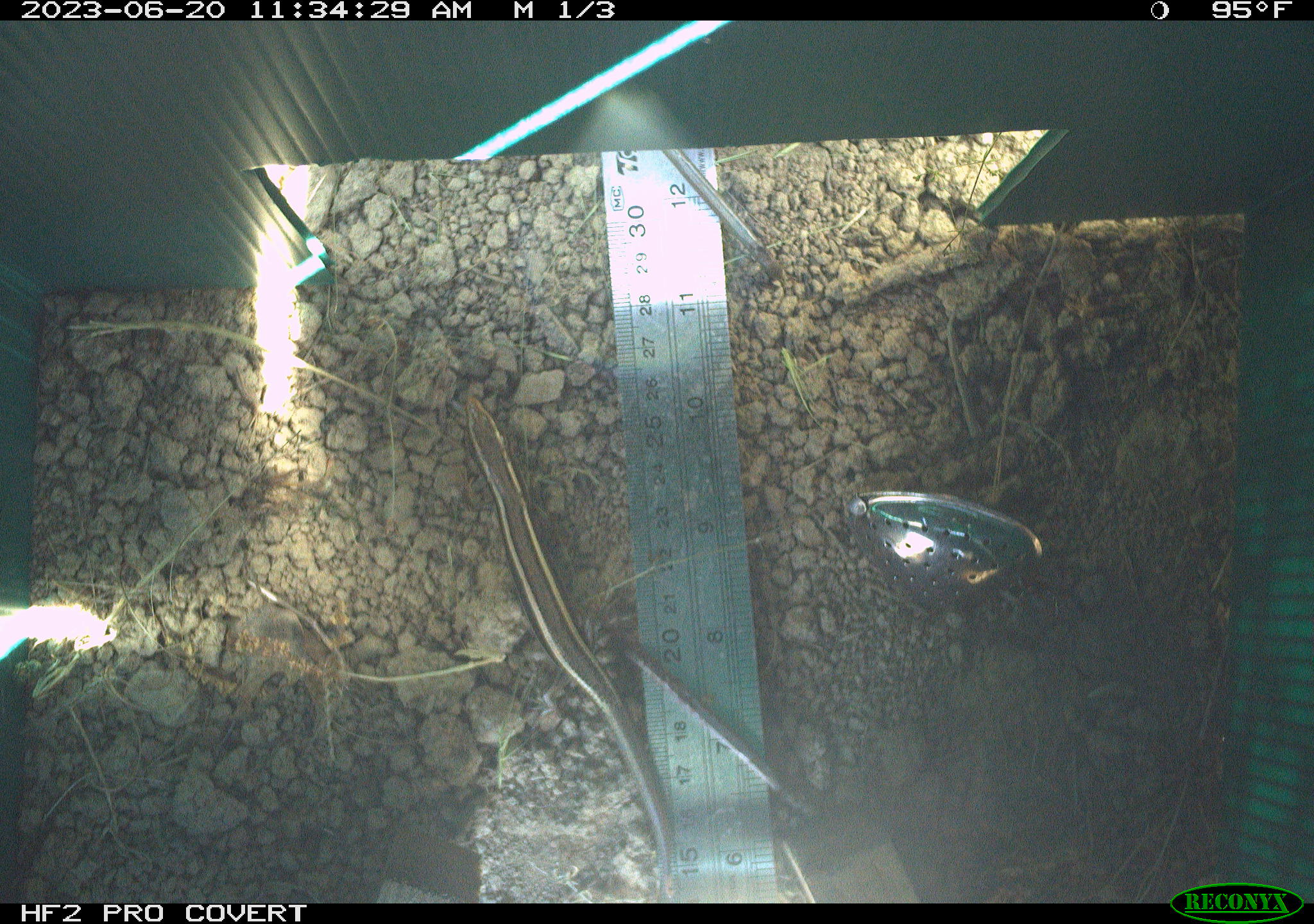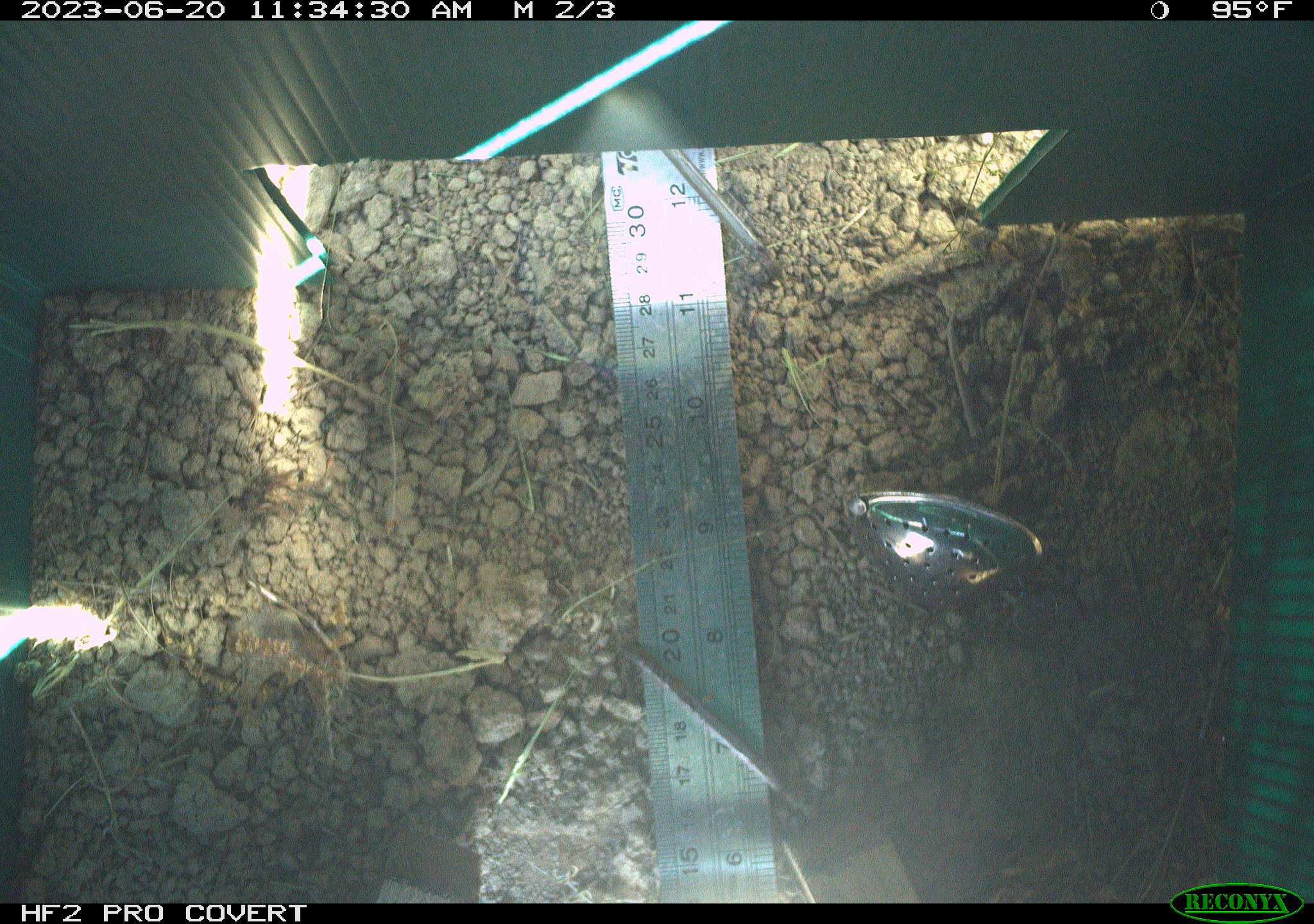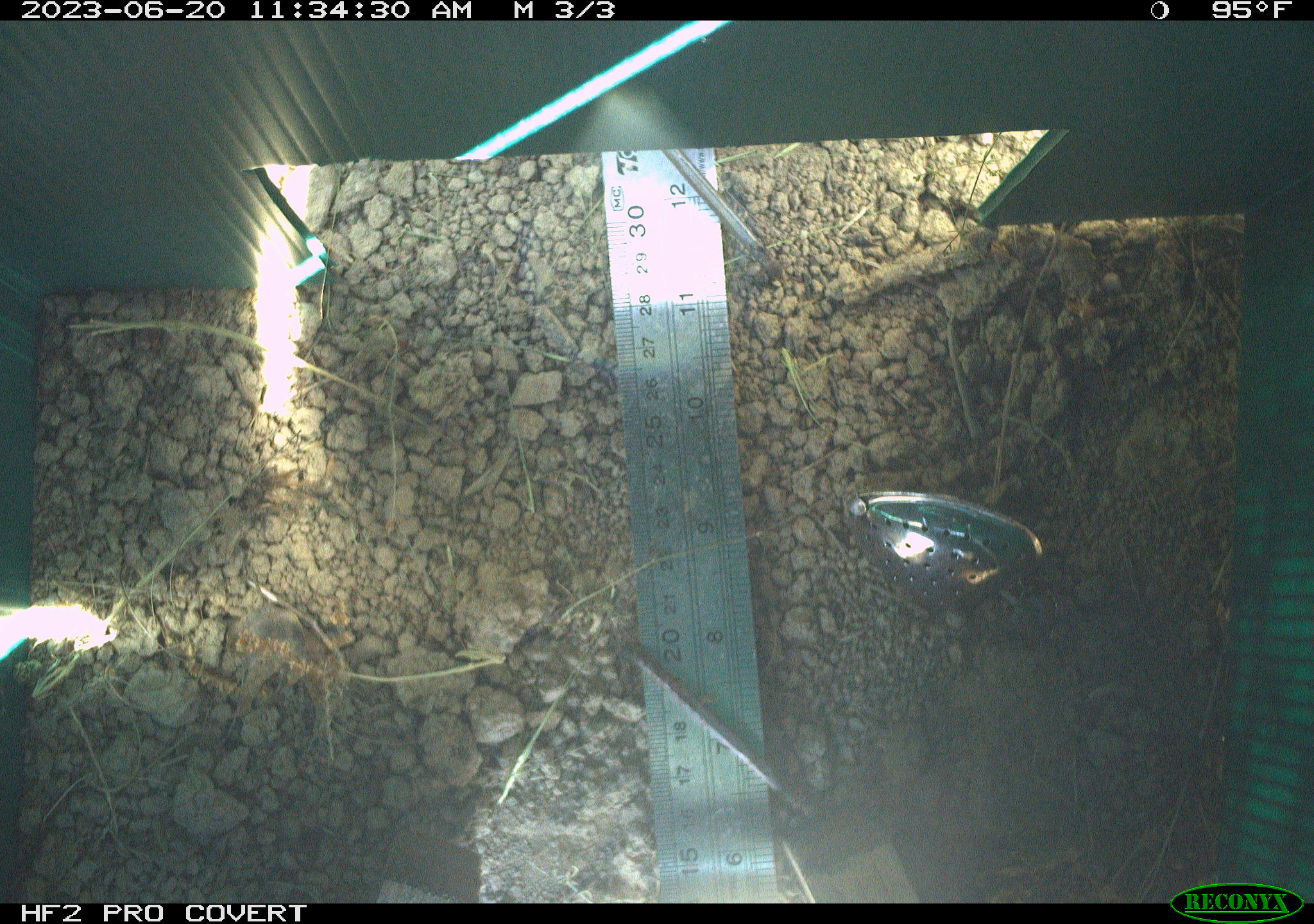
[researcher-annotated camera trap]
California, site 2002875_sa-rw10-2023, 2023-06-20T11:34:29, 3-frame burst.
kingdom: Animalia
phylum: Chordata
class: Reptilia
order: Squamata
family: Scincidae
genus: Plestiodon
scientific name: Plestiodon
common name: blue-tailed skinks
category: plestiodon species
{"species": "plestiodon species (blue-tailed skinks) (Plestiodon)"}